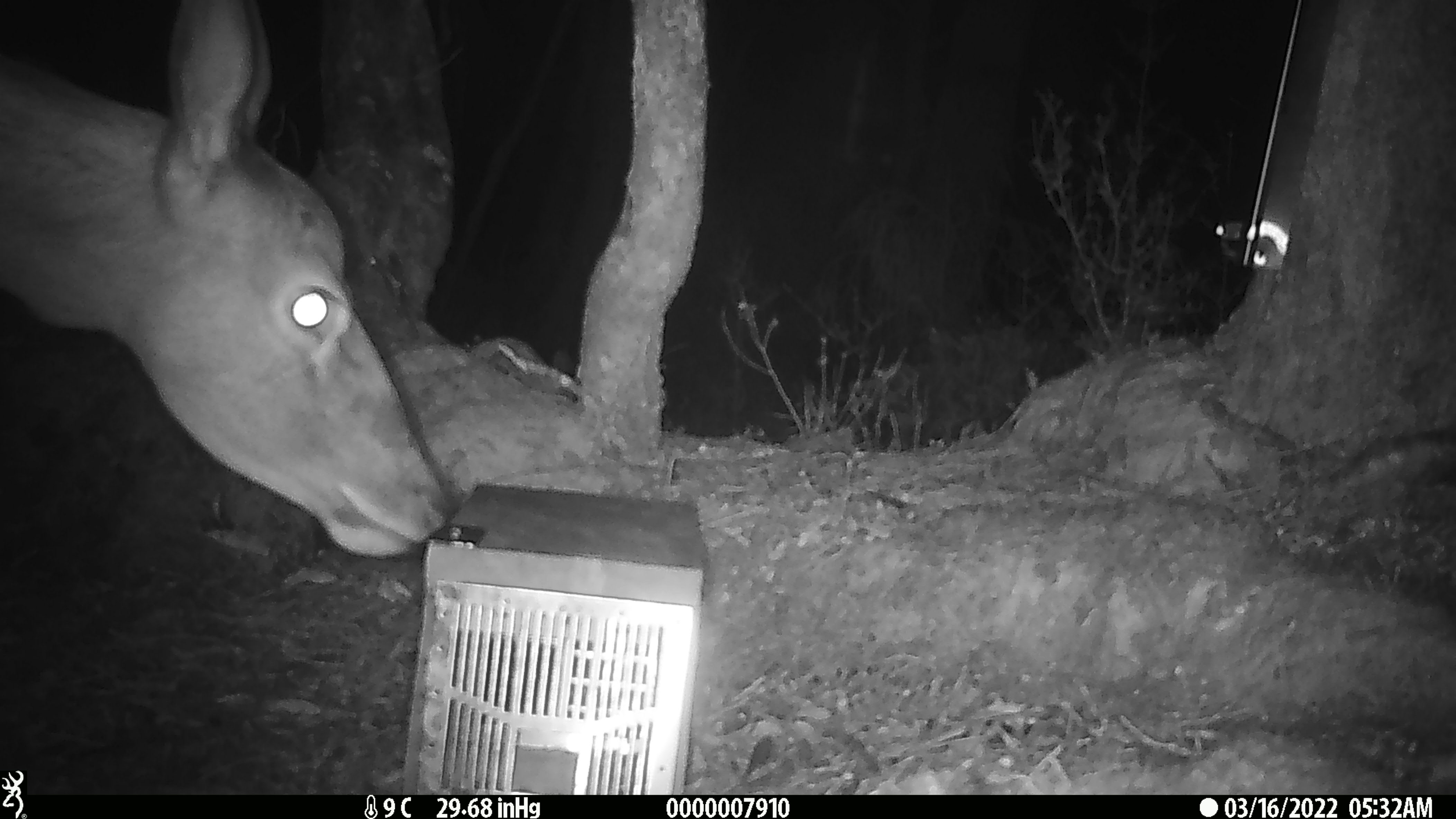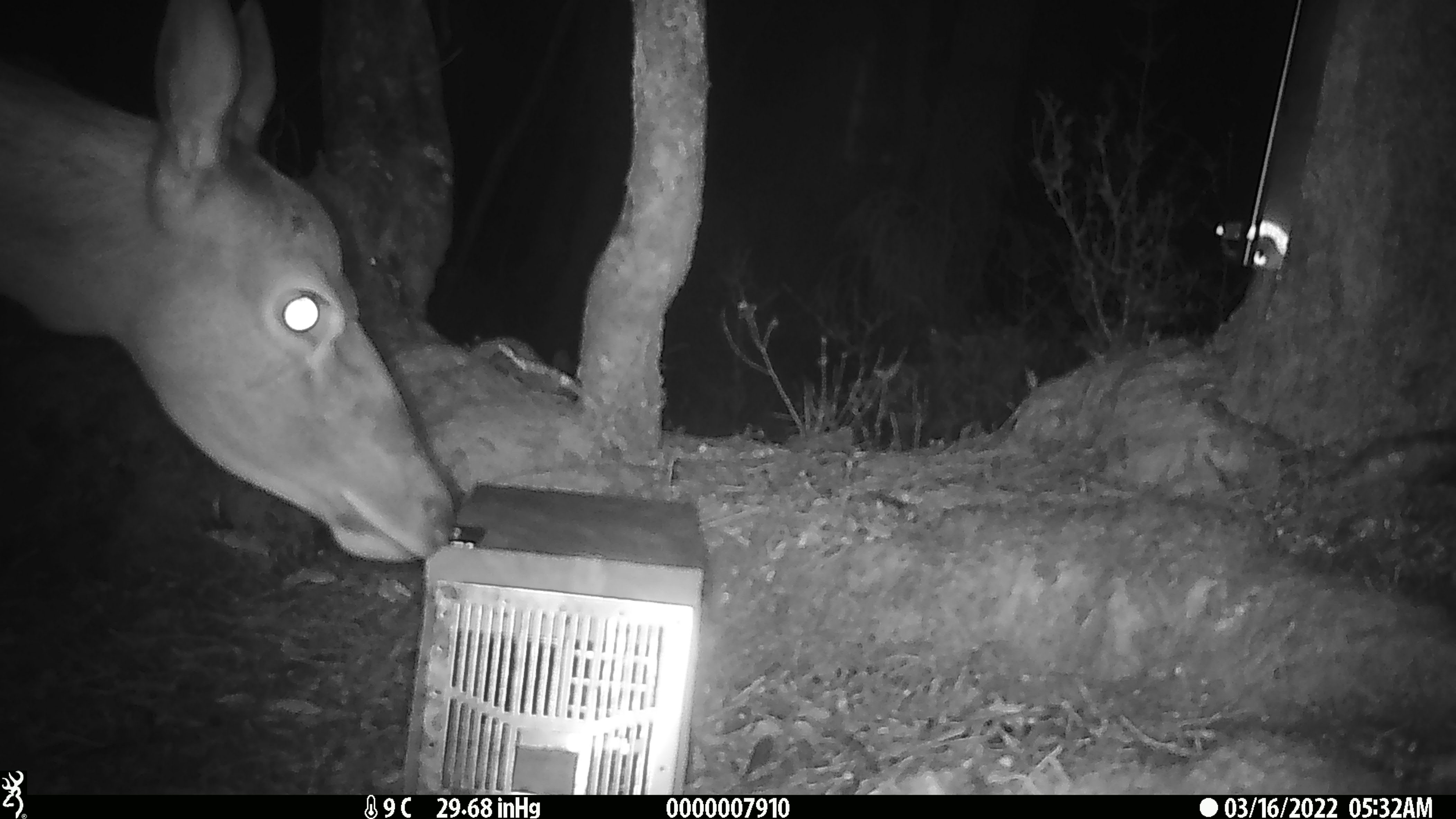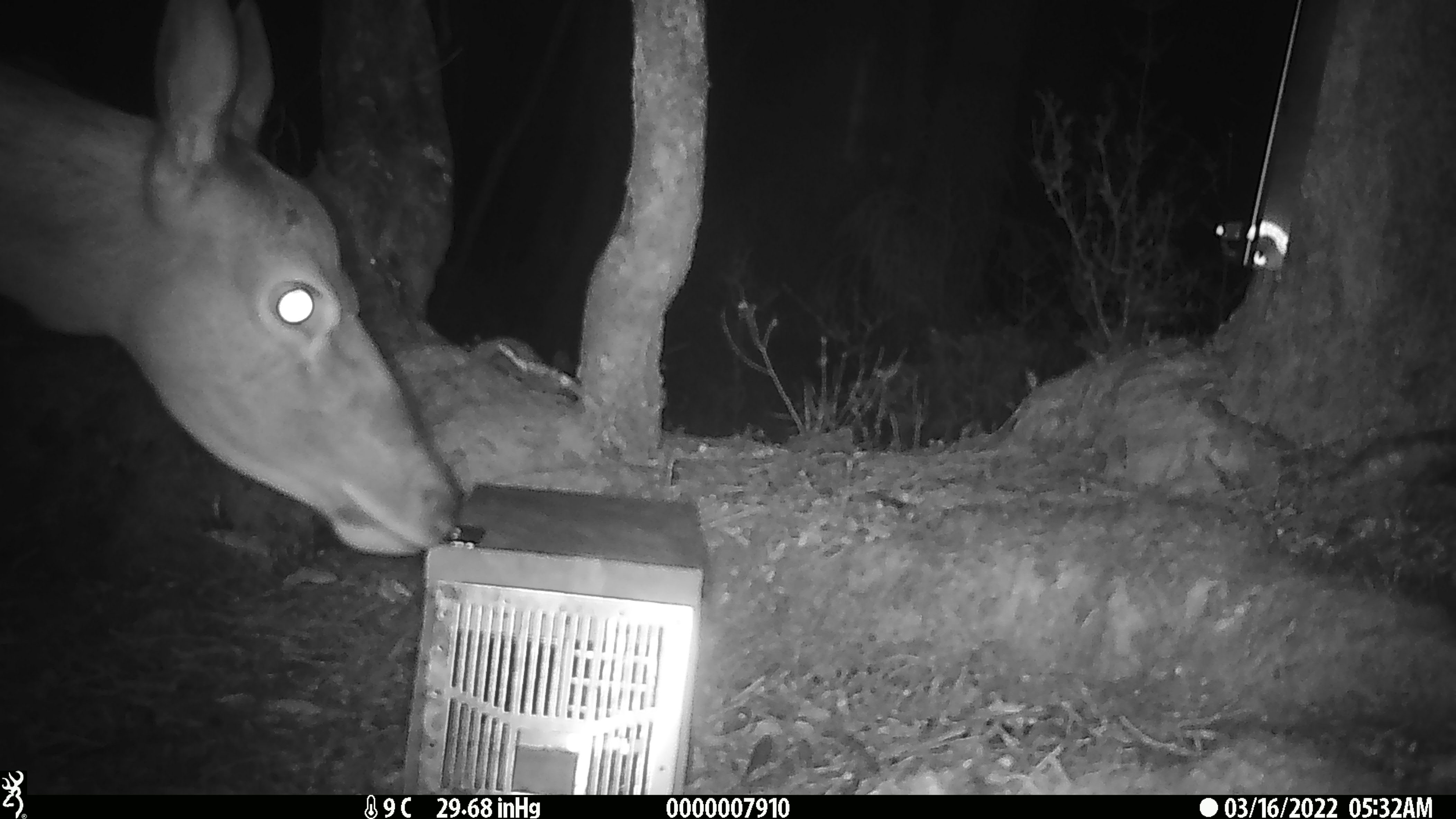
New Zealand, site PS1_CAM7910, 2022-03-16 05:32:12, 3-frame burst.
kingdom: Animalia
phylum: Chordata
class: Mammalia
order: Artiodactyla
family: Cervidae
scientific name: Cervidae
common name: deer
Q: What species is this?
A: Deer (Cervidae).